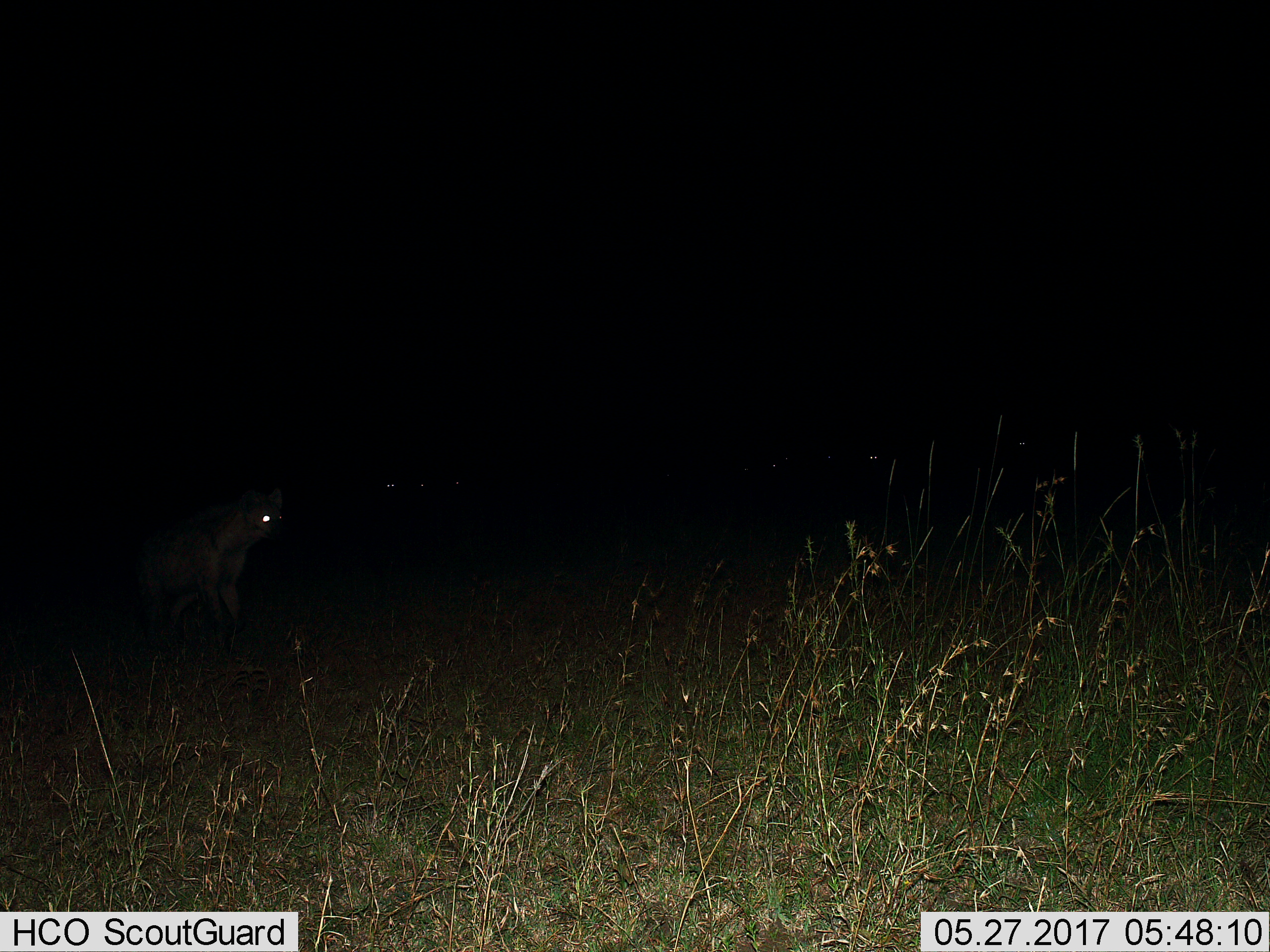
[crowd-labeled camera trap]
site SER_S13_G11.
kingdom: Animalia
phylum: Chordata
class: Mammalia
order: Carnivora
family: Hyaenidae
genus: Crocuta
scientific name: Crocuta crocuta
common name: spotted hyena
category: hyenaspotted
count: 1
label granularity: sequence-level